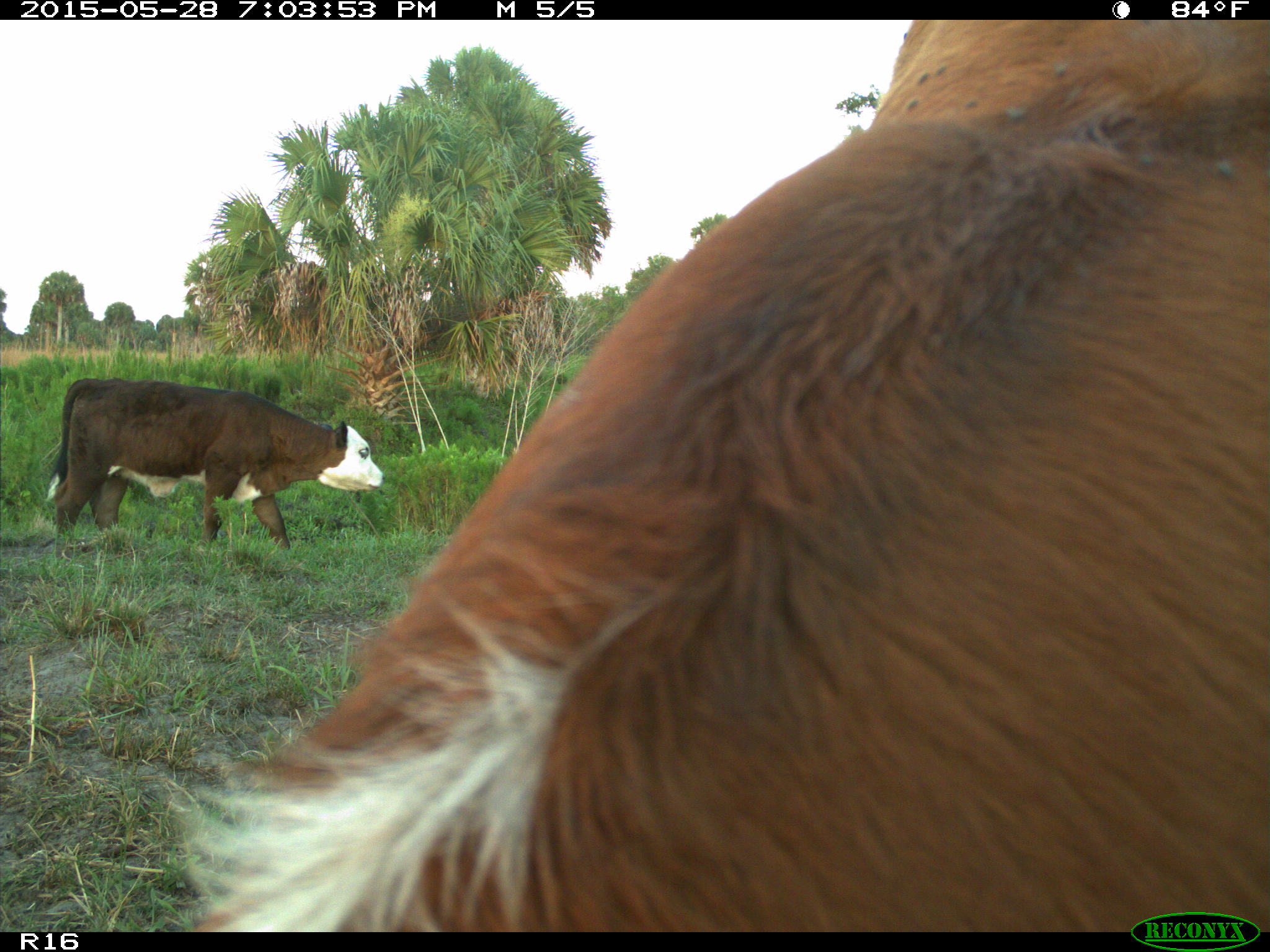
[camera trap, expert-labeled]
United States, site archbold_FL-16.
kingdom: Animalia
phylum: Chordata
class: Mammalia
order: Artiodactyla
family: Bovidae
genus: Bos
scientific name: Bos taurus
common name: domestic cow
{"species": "Bos taurus (domestic cow)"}